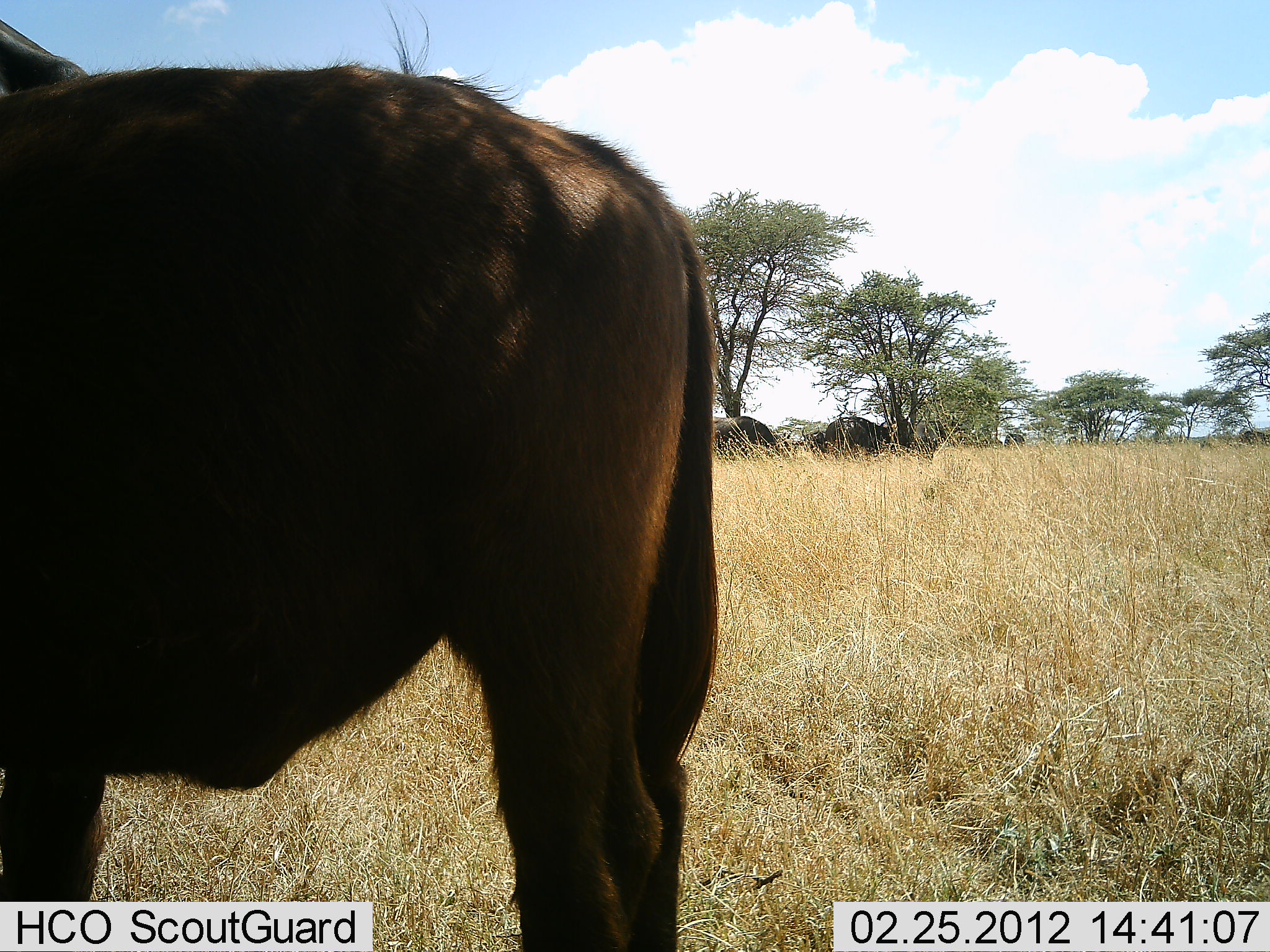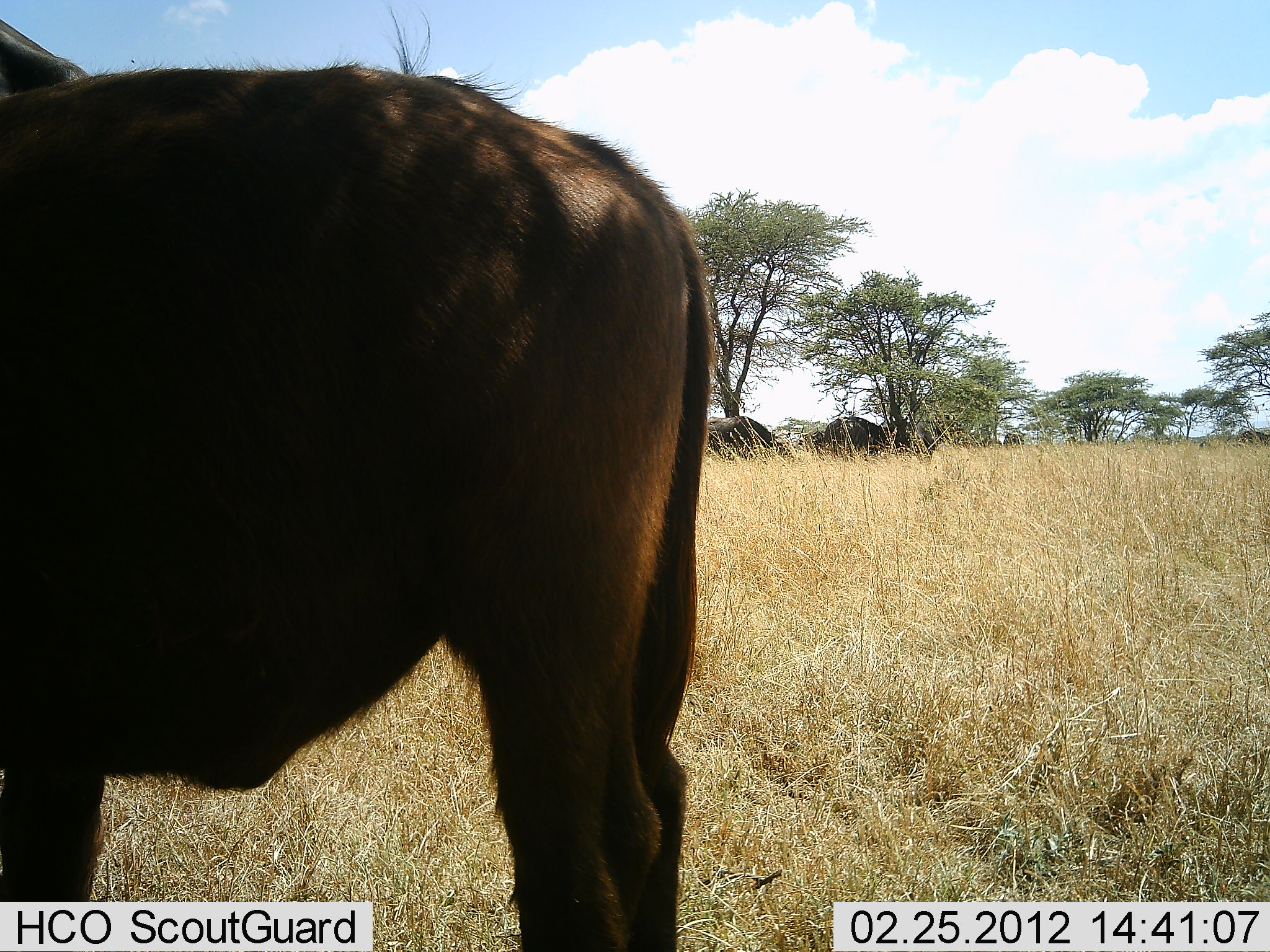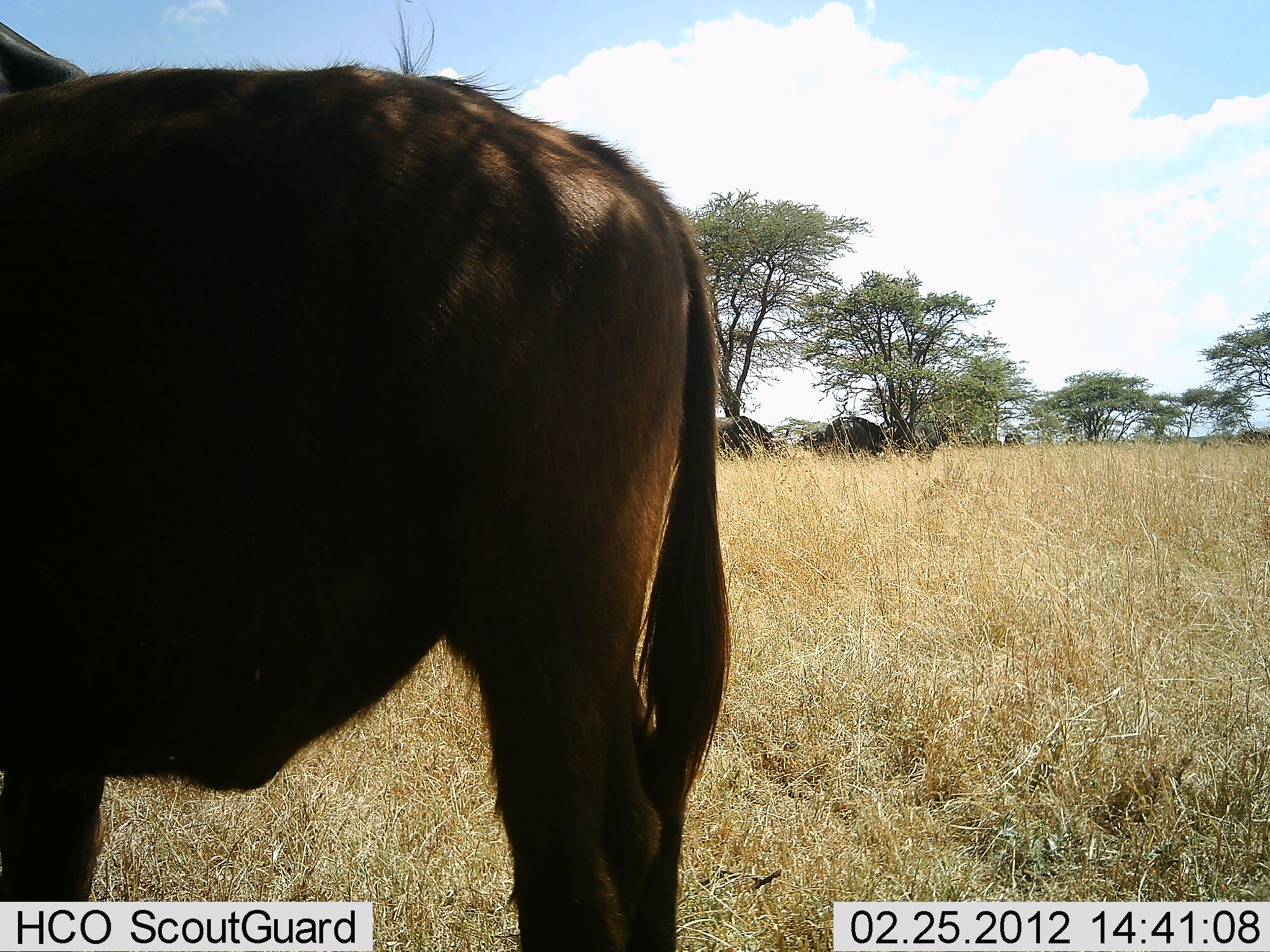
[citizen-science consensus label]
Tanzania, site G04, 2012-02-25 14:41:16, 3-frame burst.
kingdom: Animalia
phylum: Chordata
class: Mammalia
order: Artiodactyla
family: Bovidae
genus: Connochaetes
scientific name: Connochaetes taurinus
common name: blue wildebeest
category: wildebeest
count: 3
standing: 100%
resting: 6%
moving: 0%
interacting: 0%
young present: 0%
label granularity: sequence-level